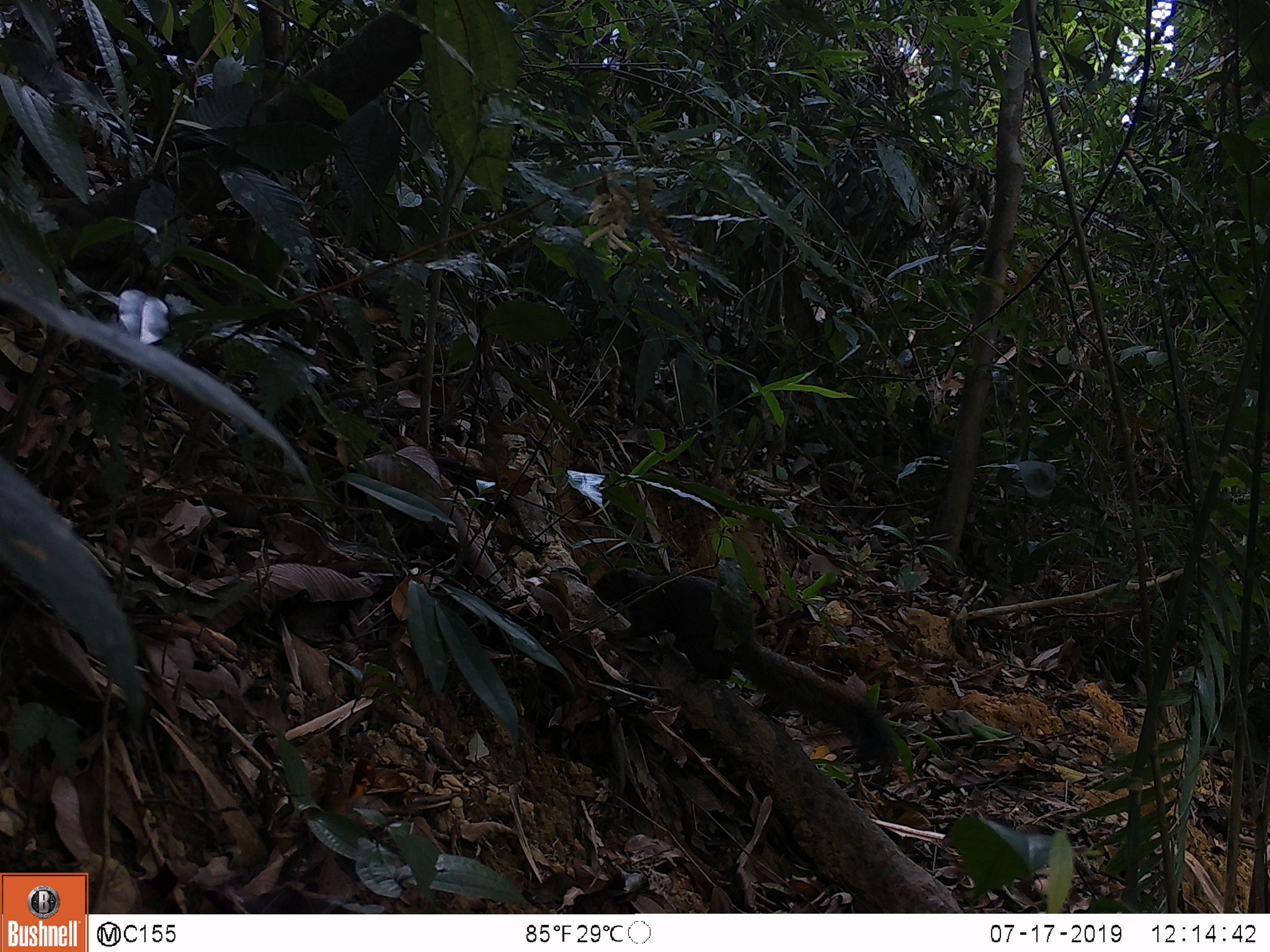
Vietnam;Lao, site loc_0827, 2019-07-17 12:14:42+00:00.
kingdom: Animalia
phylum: Chordata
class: Mammalia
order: Rodentia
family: Sciuridae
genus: Sciurus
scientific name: Sciurus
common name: squirrel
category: unidentified squirrel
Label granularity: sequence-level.